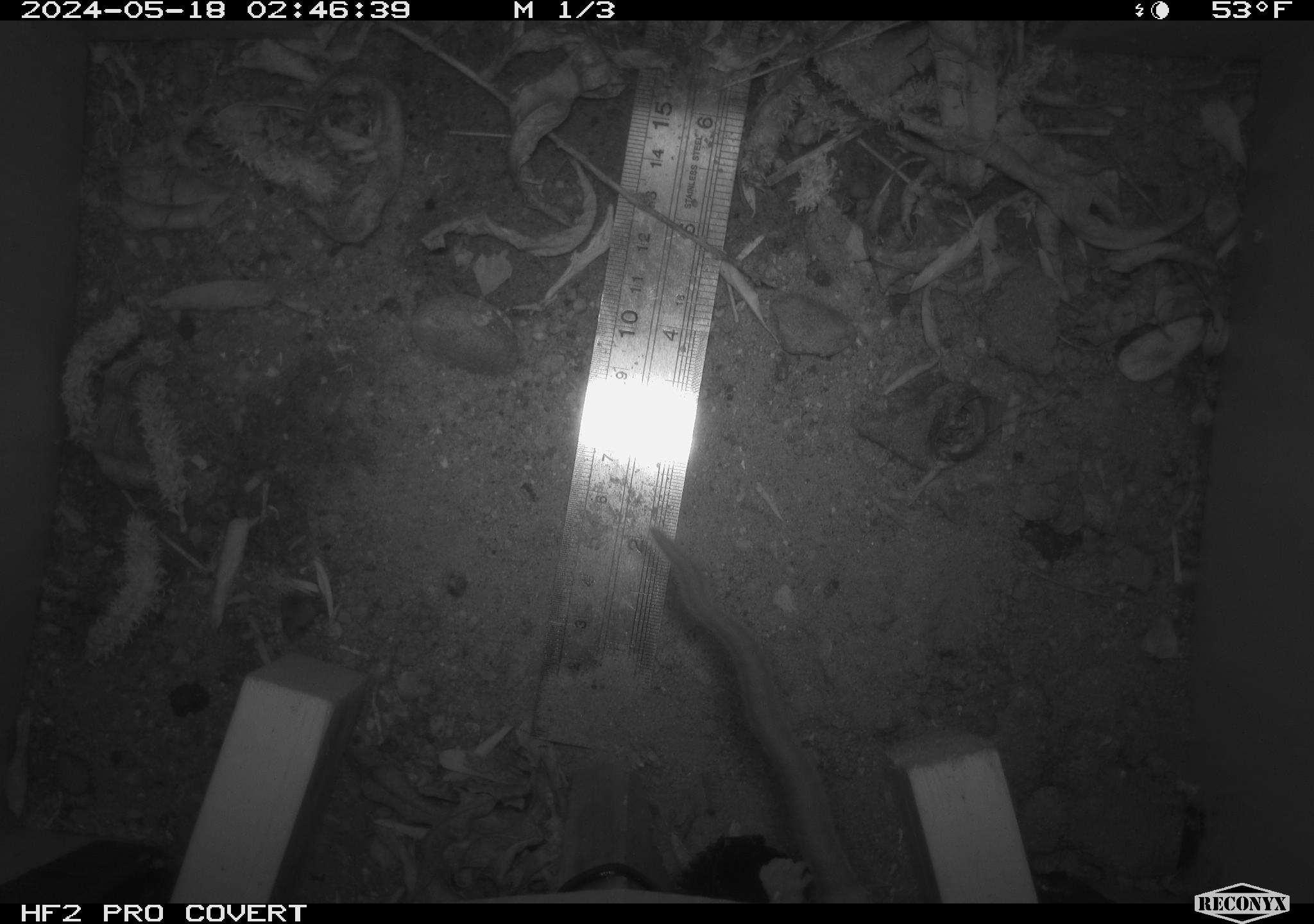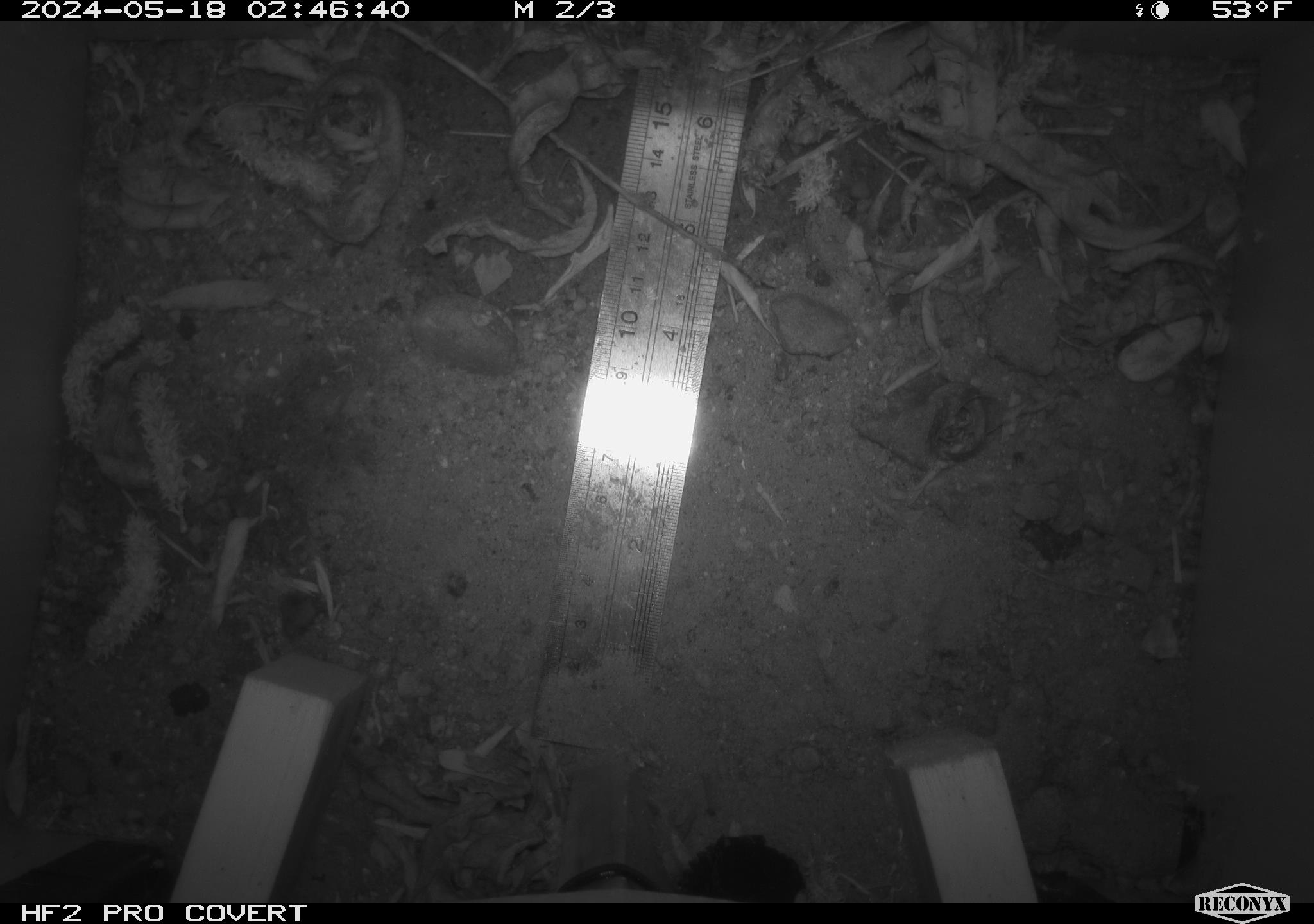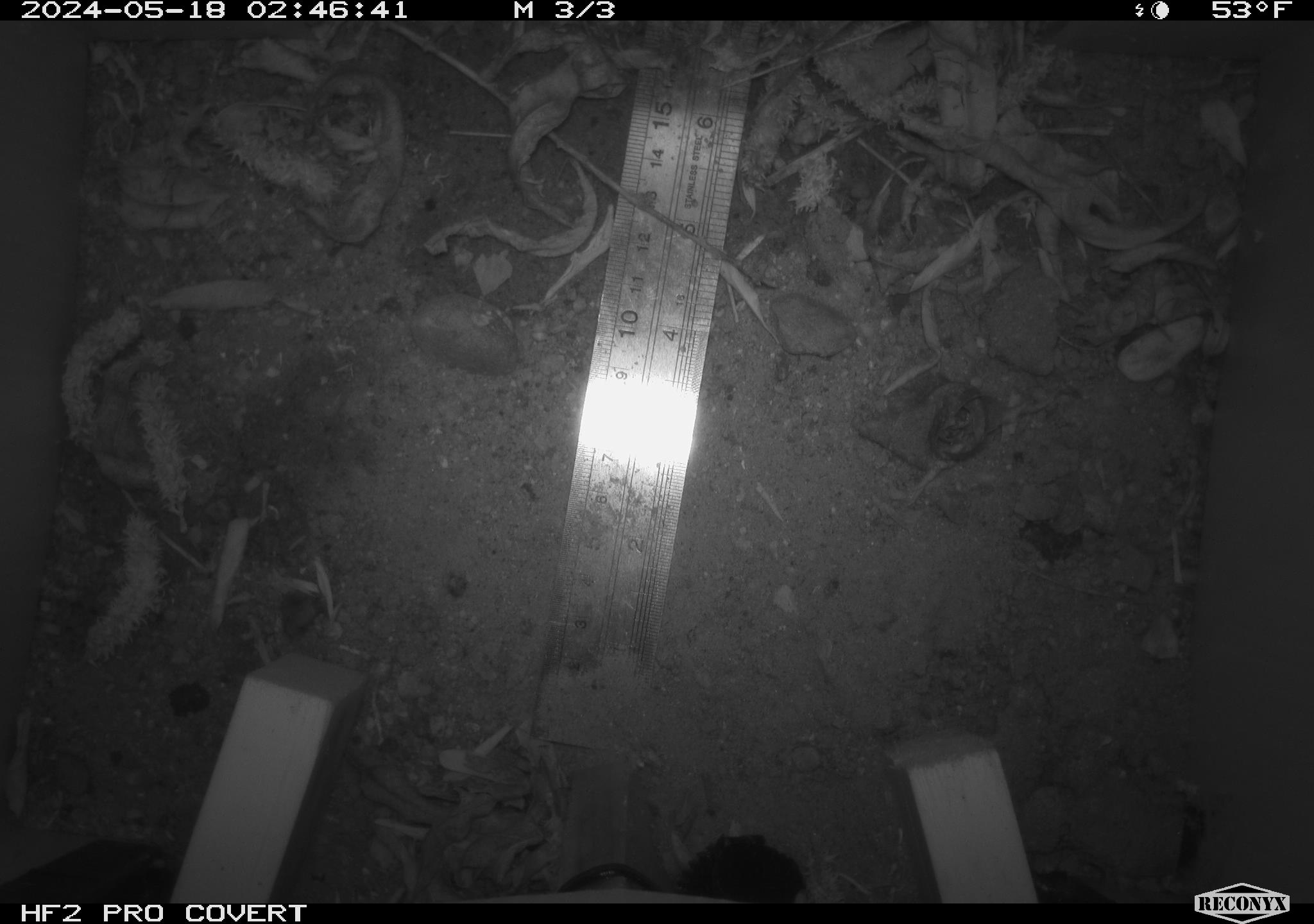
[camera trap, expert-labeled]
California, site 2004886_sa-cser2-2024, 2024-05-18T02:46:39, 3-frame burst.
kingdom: Animalia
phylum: Chordata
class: Mammalia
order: Rodentia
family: Muridae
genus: Rattus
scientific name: Rattus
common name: rat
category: rattus species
Rattus species (rat) (Rattus).